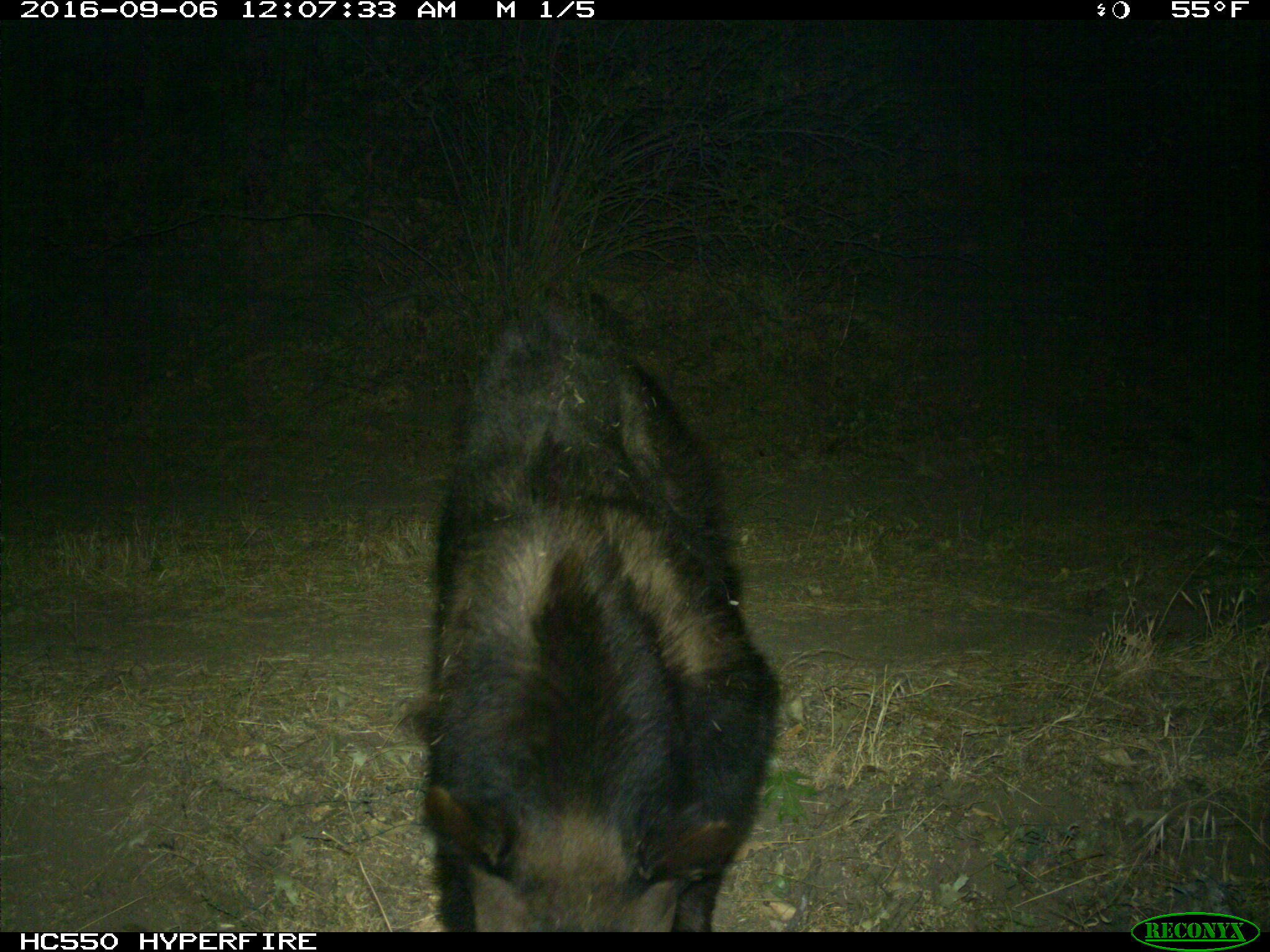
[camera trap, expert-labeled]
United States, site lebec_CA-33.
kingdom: Animalia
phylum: Chordata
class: Mammalia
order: Carnivora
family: Ursidae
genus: Ursus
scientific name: Ursus americanus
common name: american black bear